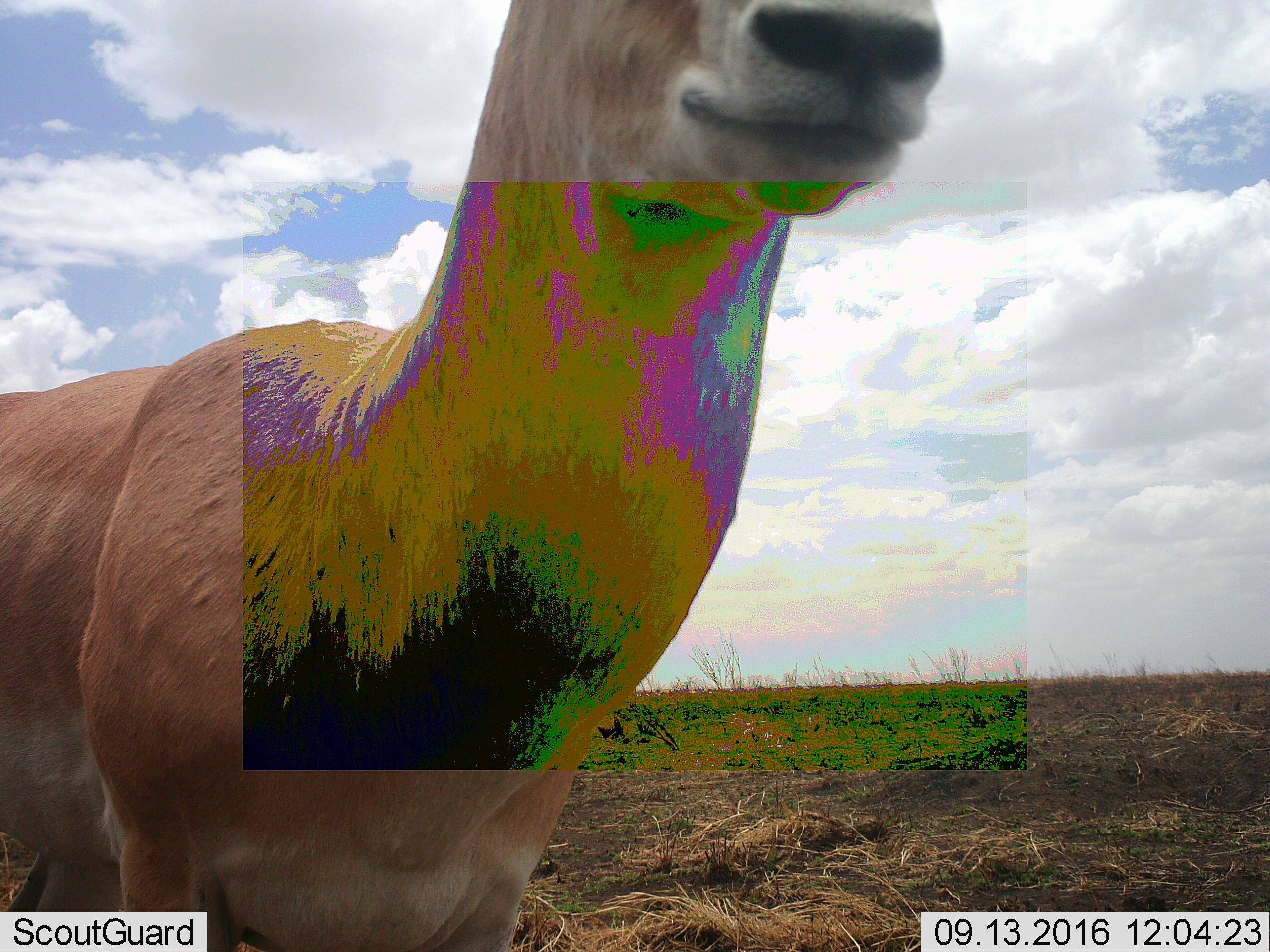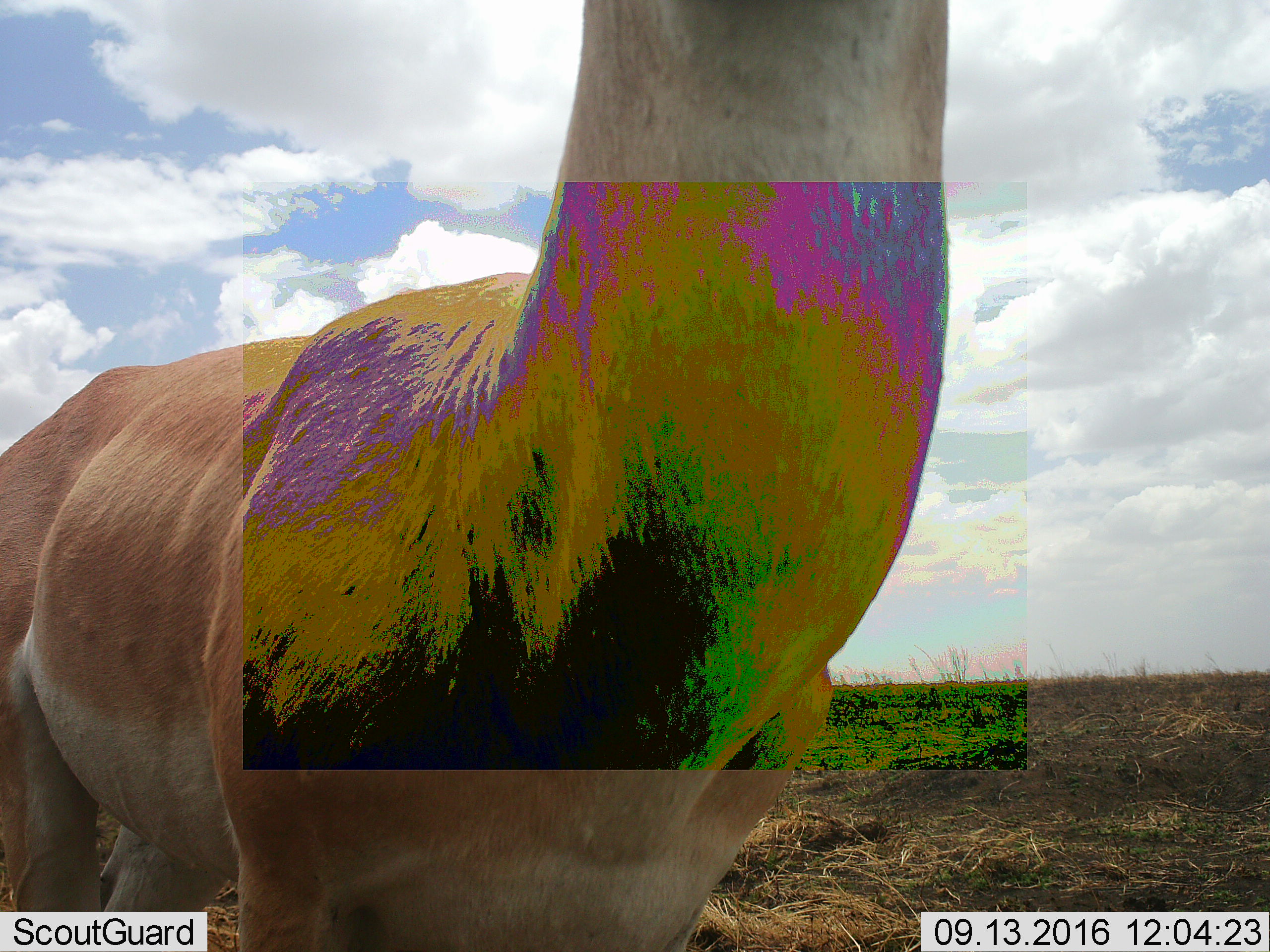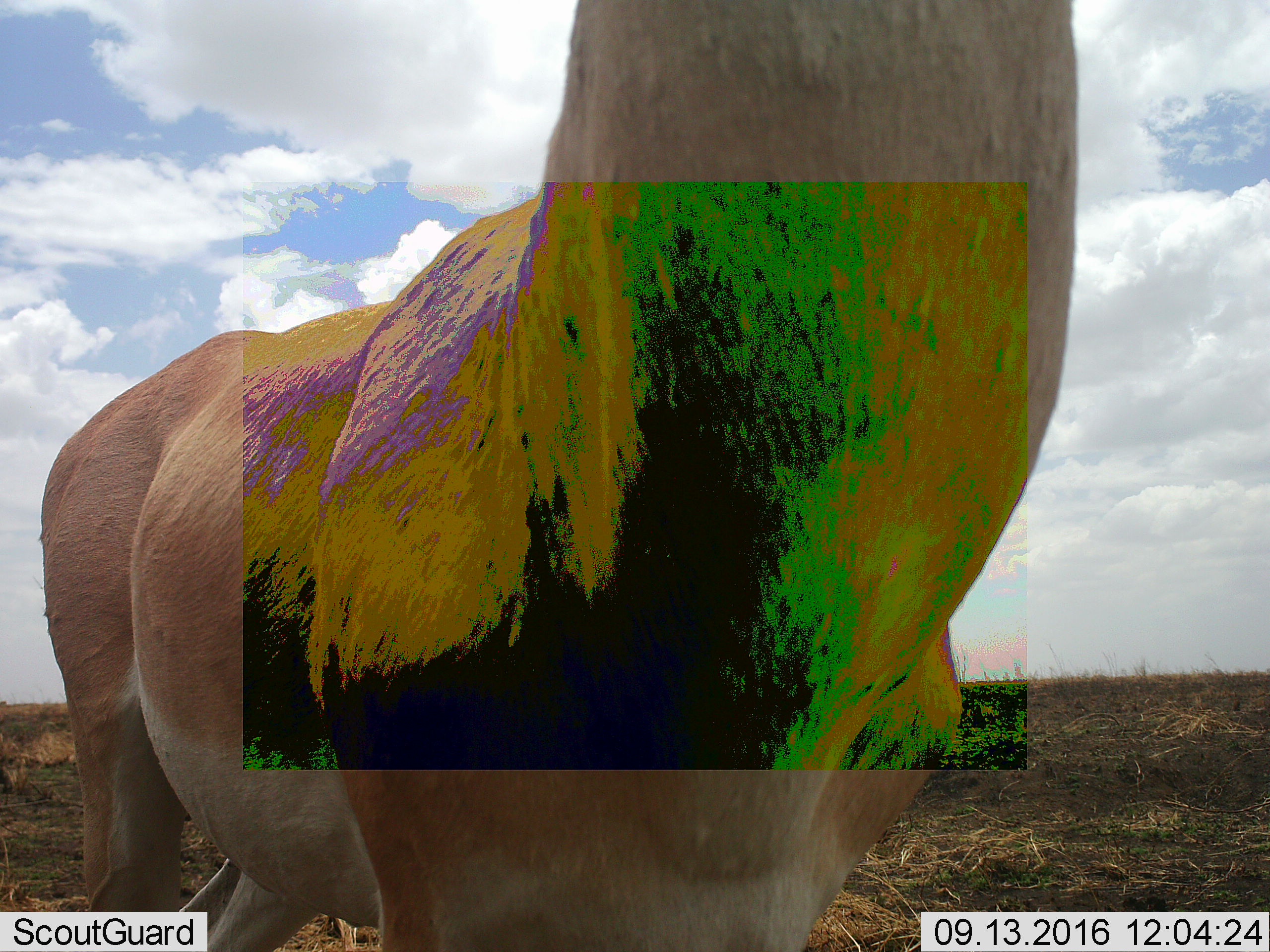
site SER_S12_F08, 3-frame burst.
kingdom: Animalia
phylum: Chordata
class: Mammalia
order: Artiodactyla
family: Bovidae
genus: Nanger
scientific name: Nanger granti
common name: grant's gazelle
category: gazellegrants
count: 1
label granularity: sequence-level